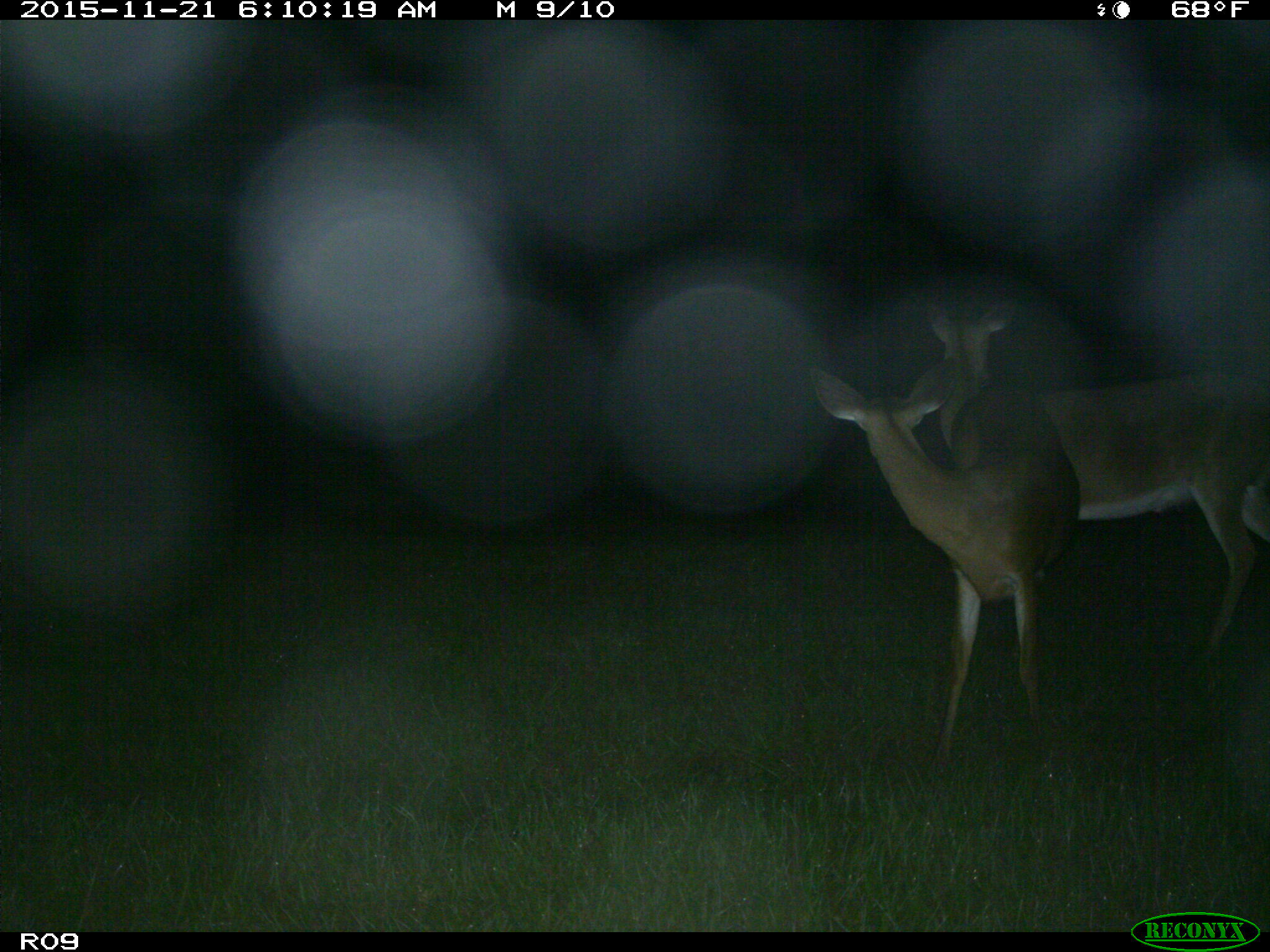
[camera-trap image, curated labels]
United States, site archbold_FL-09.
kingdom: Animalia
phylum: Chordata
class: Mammalia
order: Artiodactyla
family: Cervidae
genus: Odocoileus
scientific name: Odocoileus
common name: deer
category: unidentified deer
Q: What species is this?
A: Unidentified deer (deer) (Odocoileus).